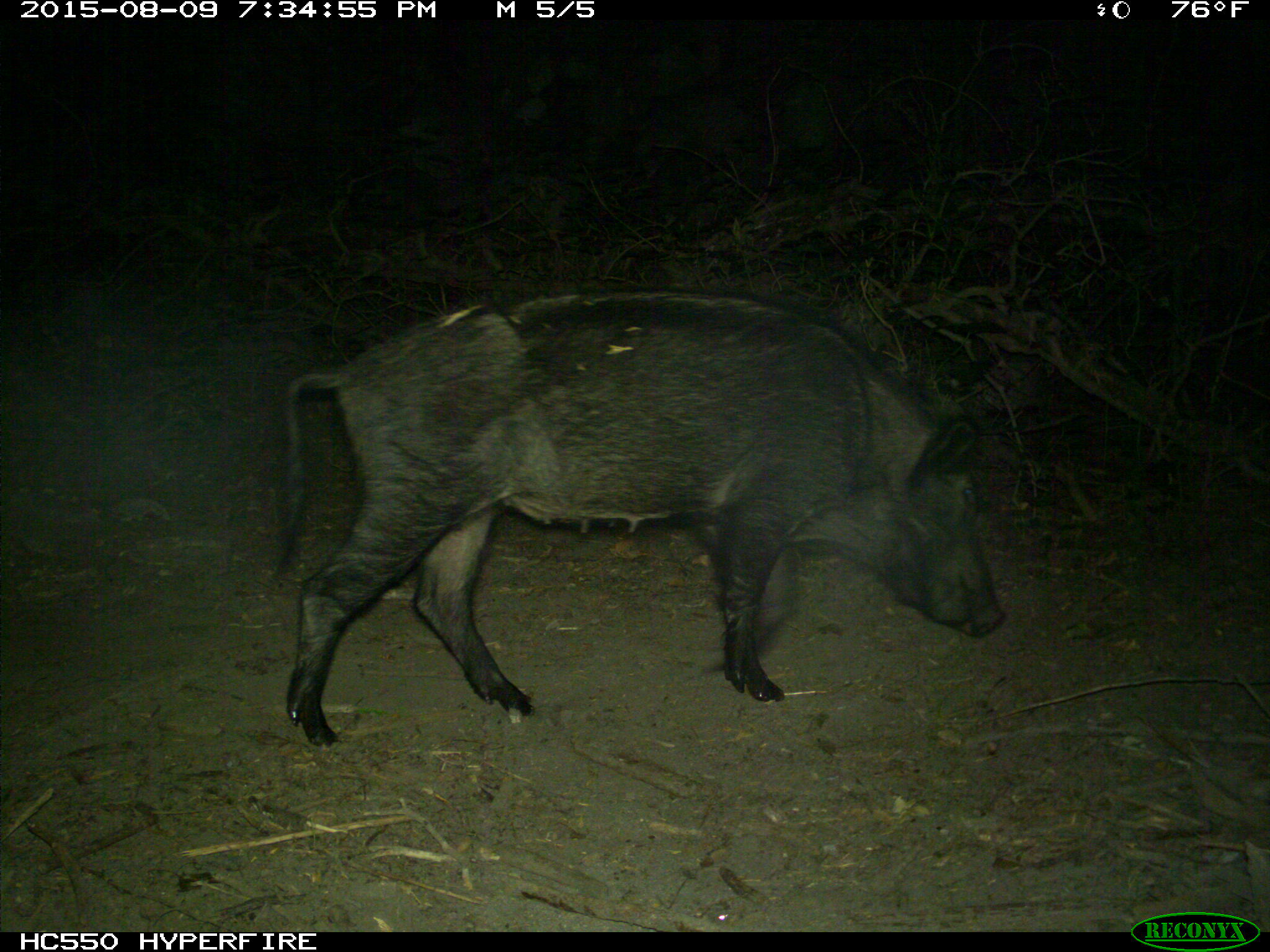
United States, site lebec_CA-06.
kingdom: Animalia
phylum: Chordata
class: Mammalia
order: Artiodactyla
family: Suidae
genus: Sus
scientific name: Sus scrofa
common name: wild boar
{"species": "Sus scrofa (wild boar)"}